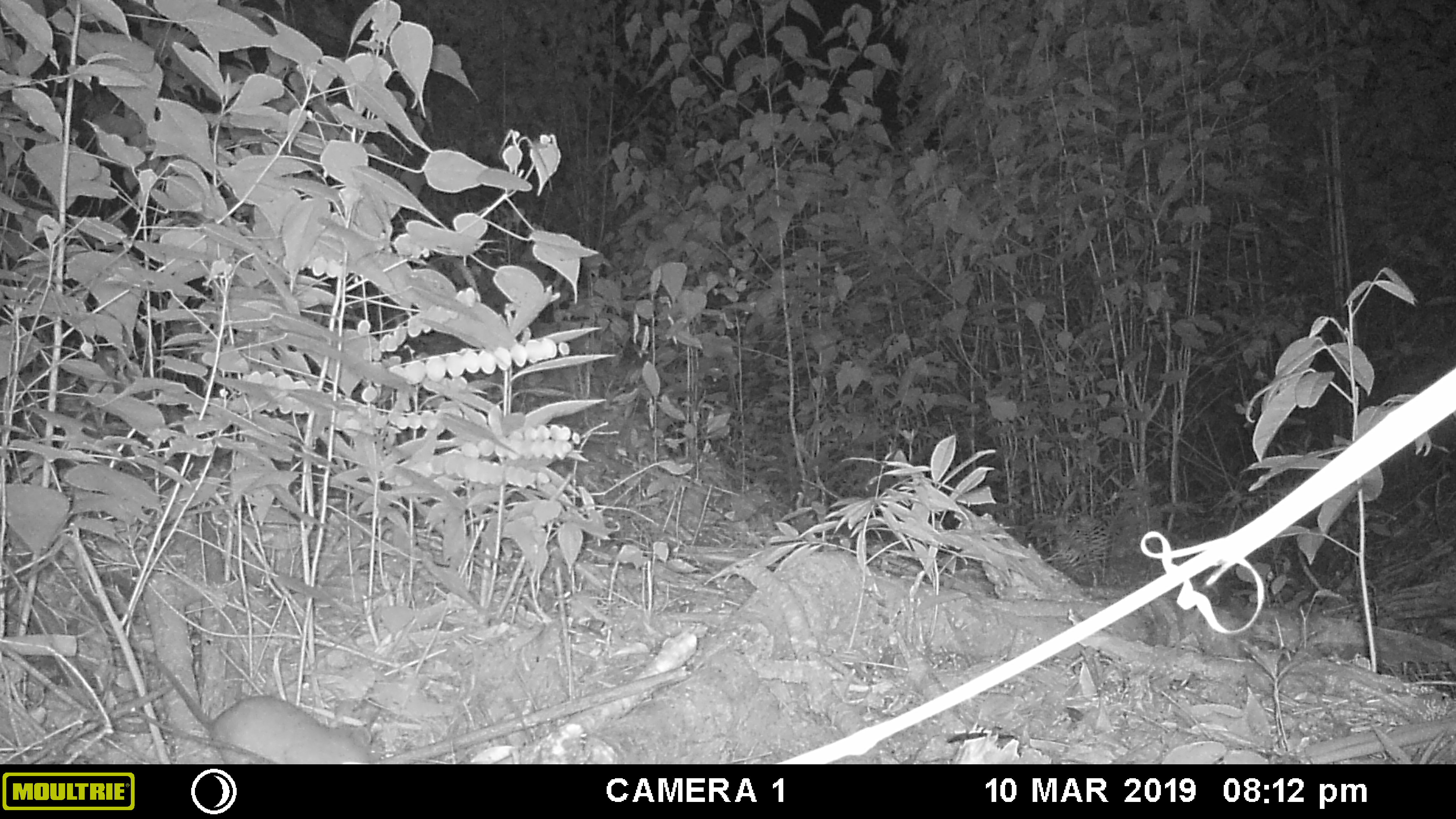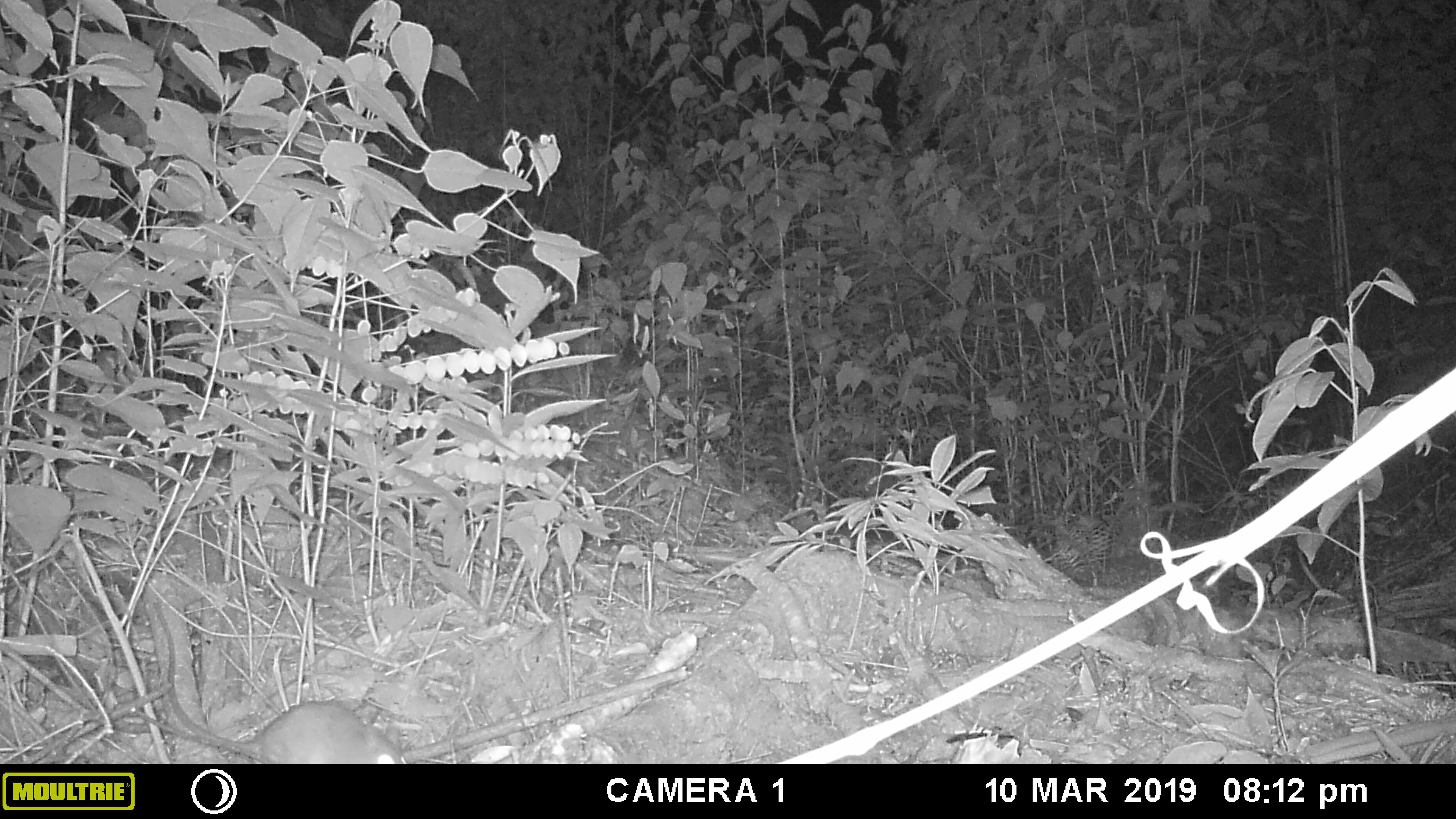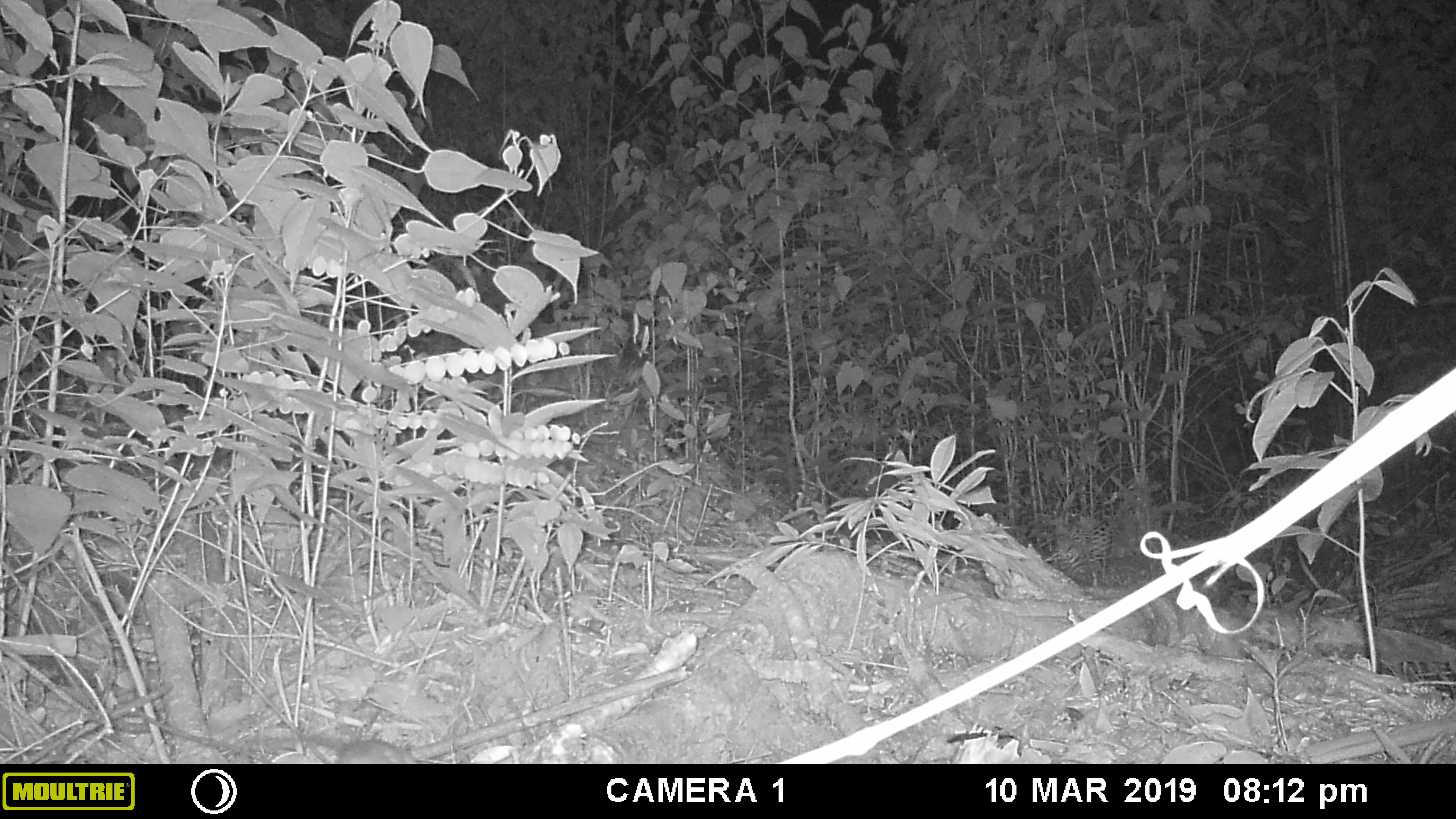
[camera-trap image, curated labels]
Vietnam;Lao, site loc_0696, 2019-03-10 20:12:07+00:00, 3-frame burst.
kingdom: Animalia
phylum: Chordata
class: Mammalia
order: Rodentia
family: Muridae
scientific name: Muridae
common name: old-world mice and rats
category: unidentified murid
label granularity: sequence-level